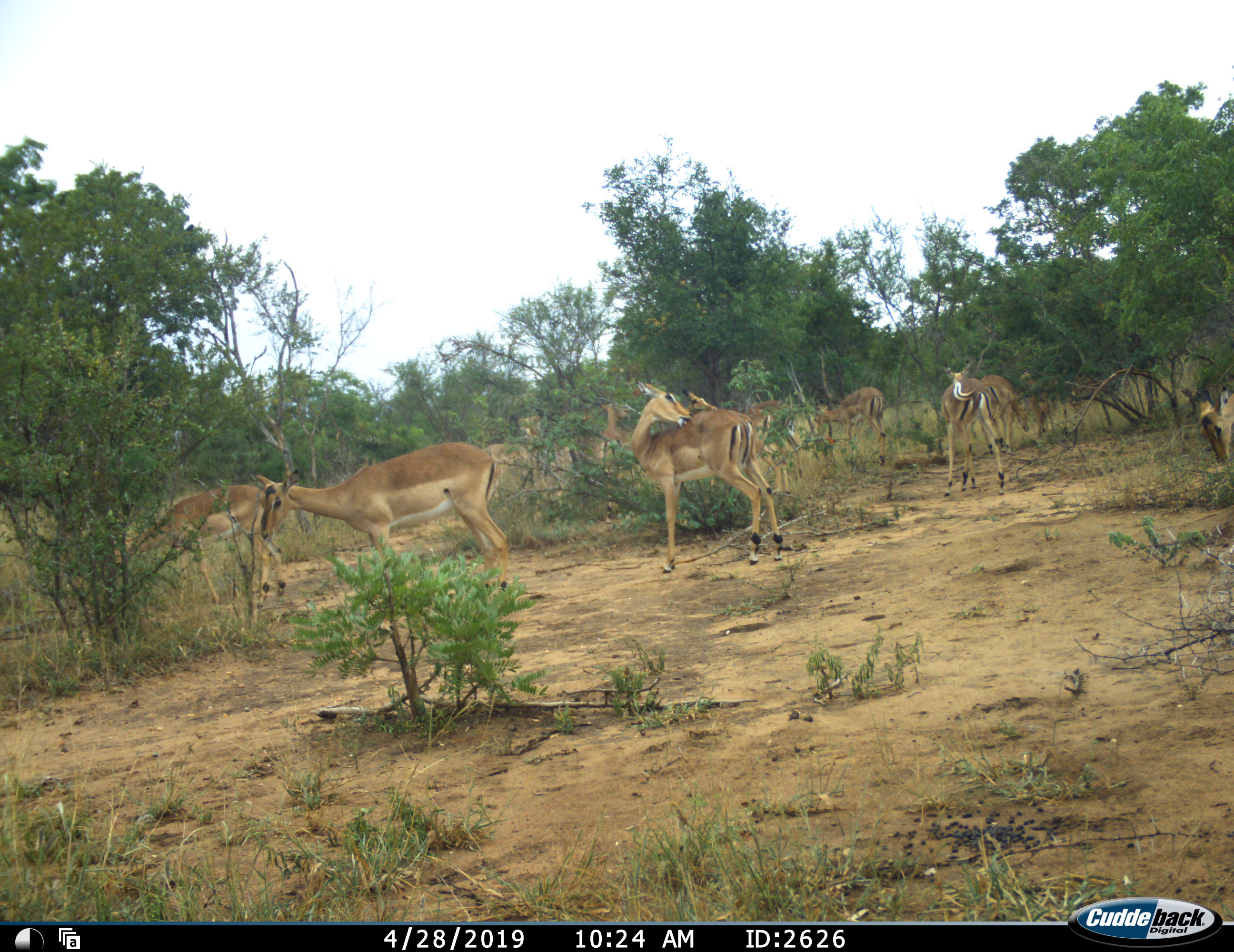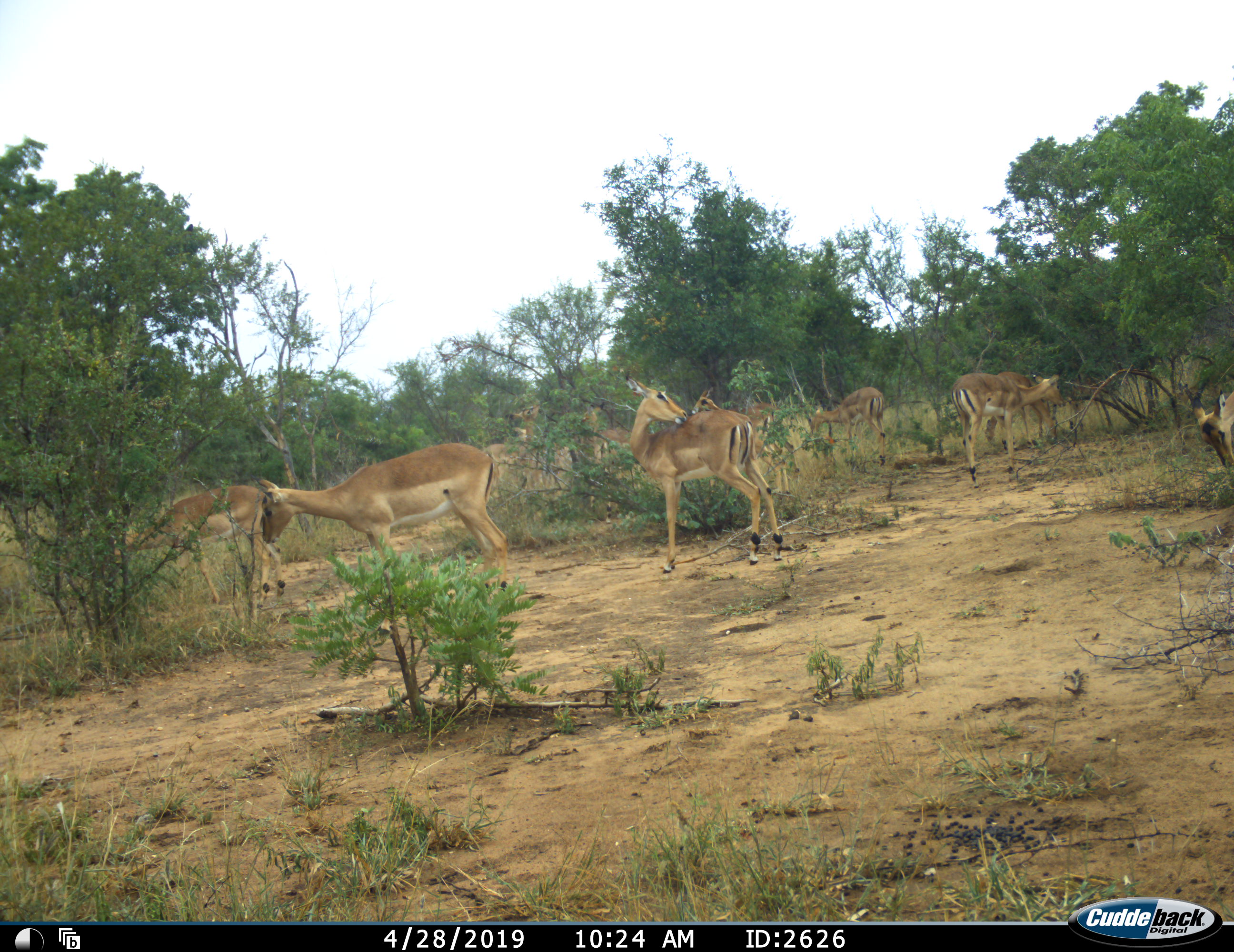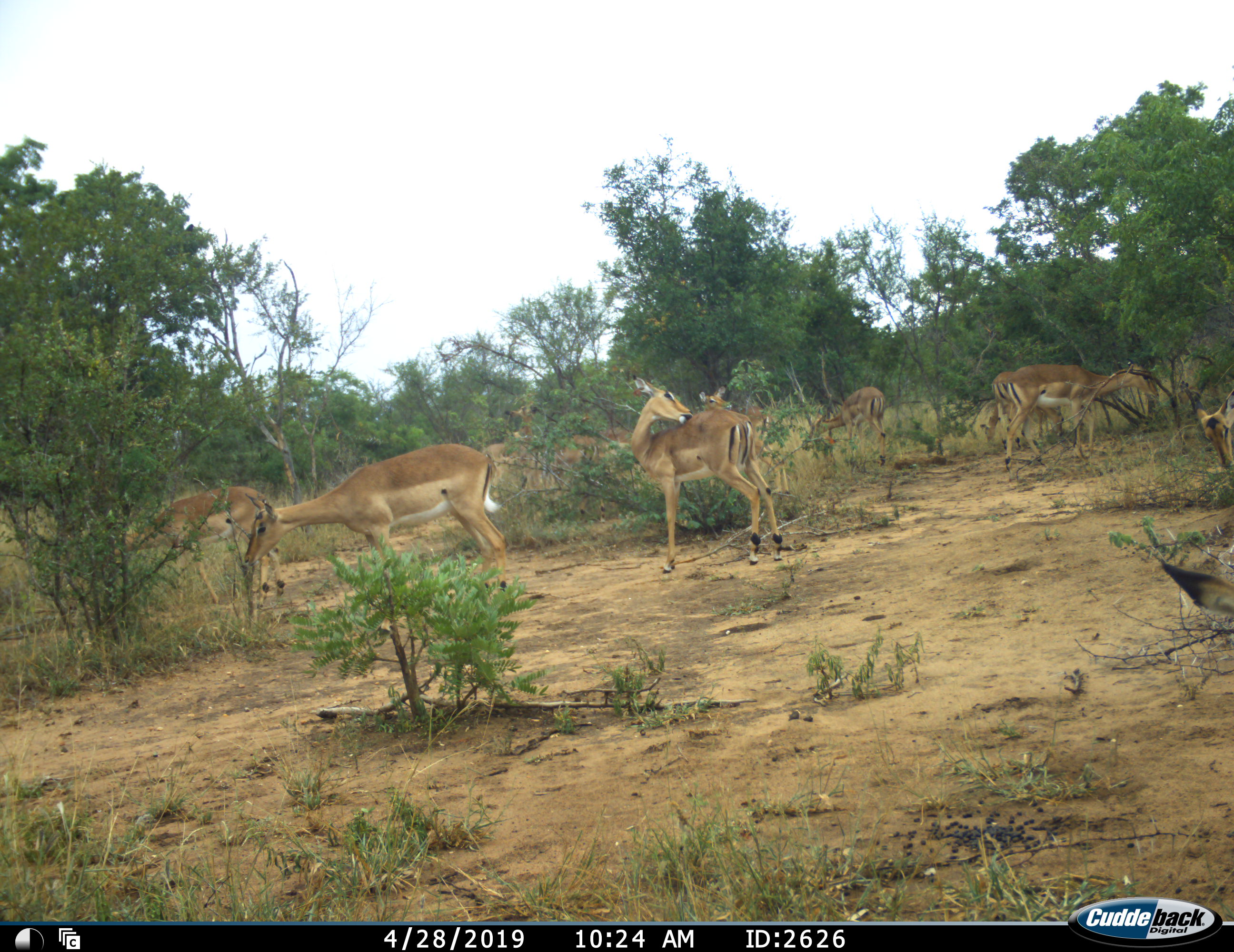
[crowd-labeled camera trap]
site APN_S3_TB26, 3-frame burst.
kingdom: Animalia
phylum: Chordata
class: Mammalia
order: Artiodactyla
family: Bovidae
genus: Aepyceros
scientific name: Aepyceros melampus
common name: impala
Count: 11-50.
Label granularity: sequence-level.